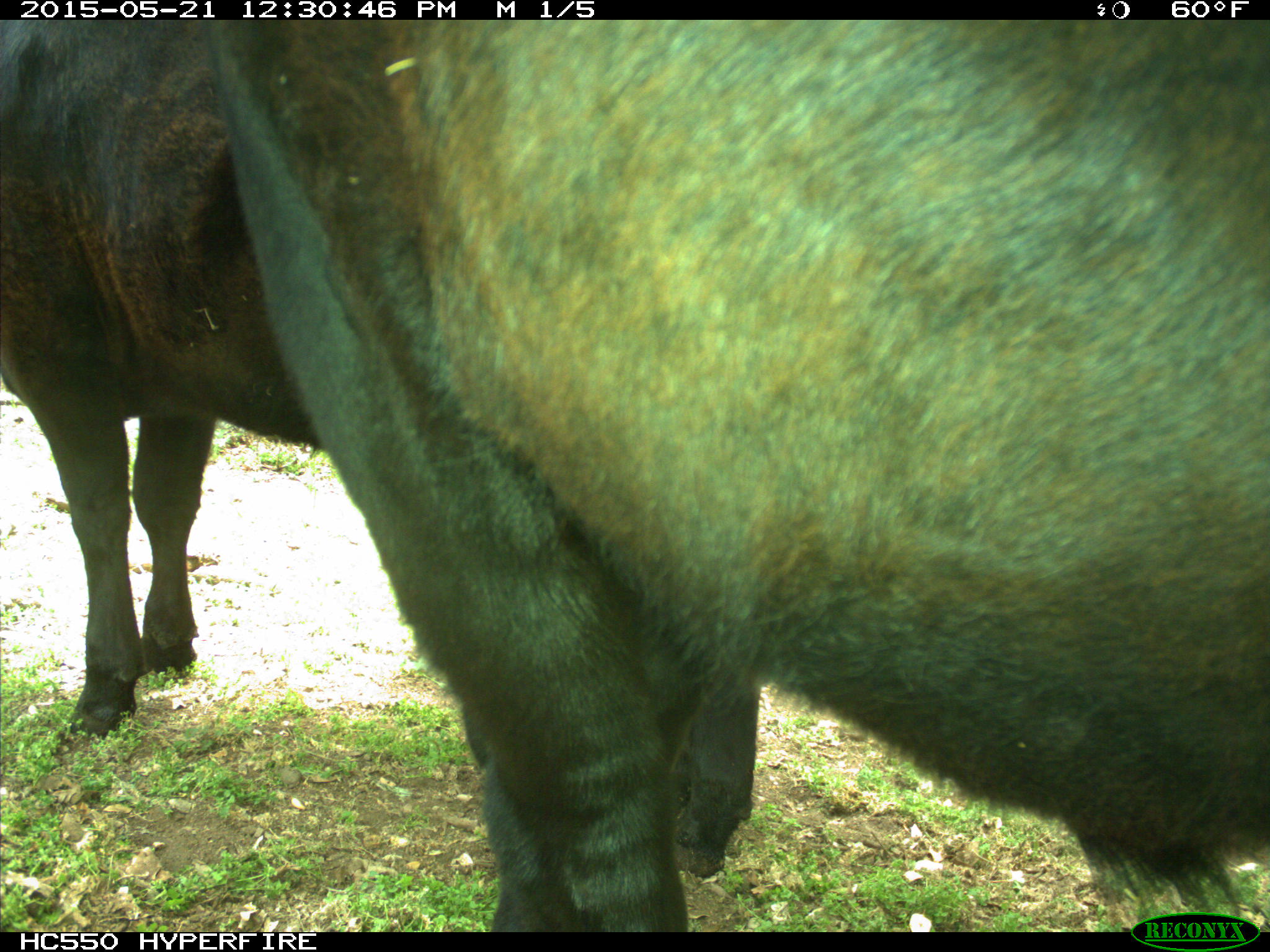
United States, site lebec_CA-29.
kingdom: Animalia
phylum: Chordata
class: Mammalia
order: Artiodactyla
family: Bovidae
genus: Bos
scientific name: Bos taurus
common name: domestic cow